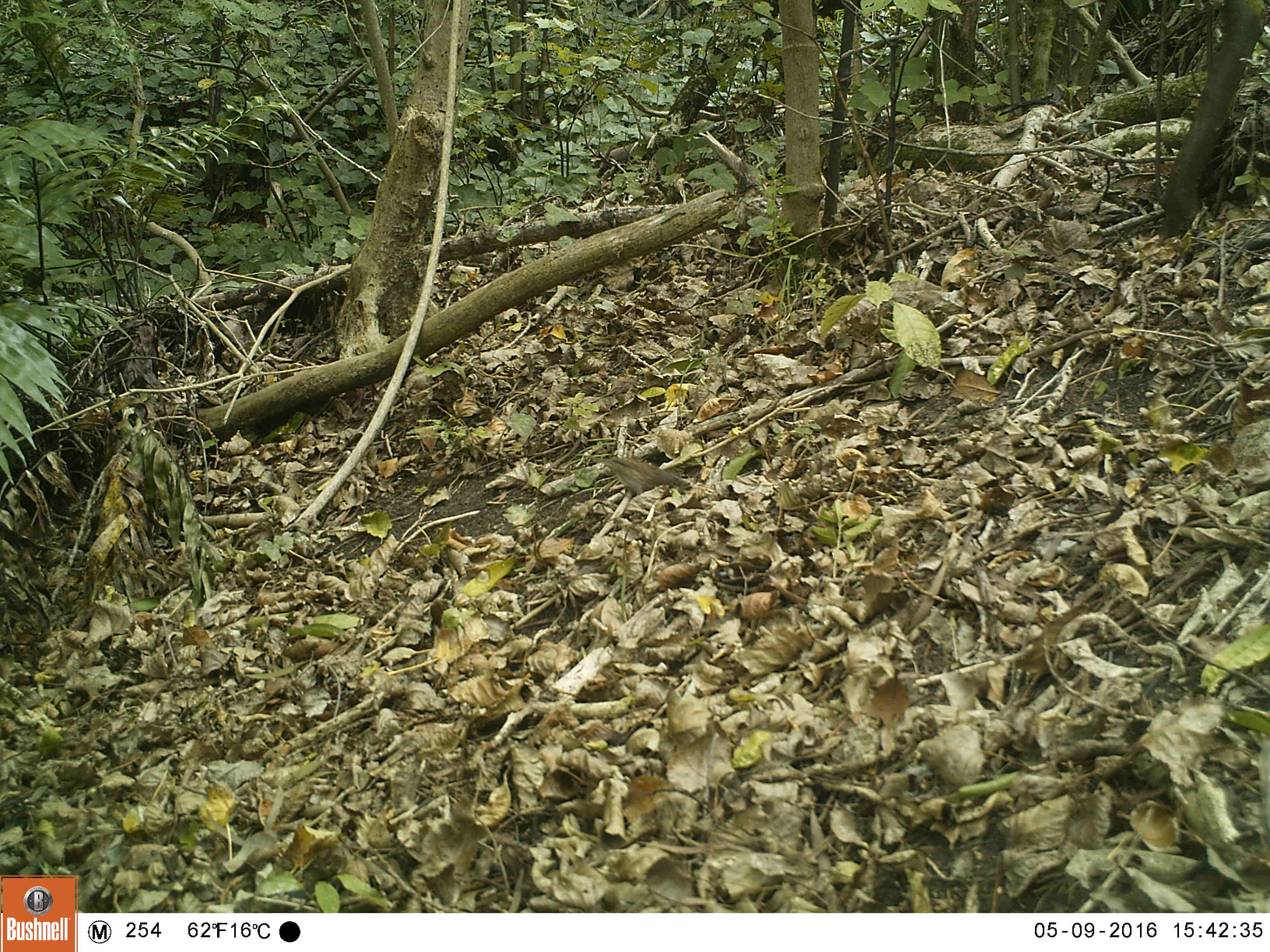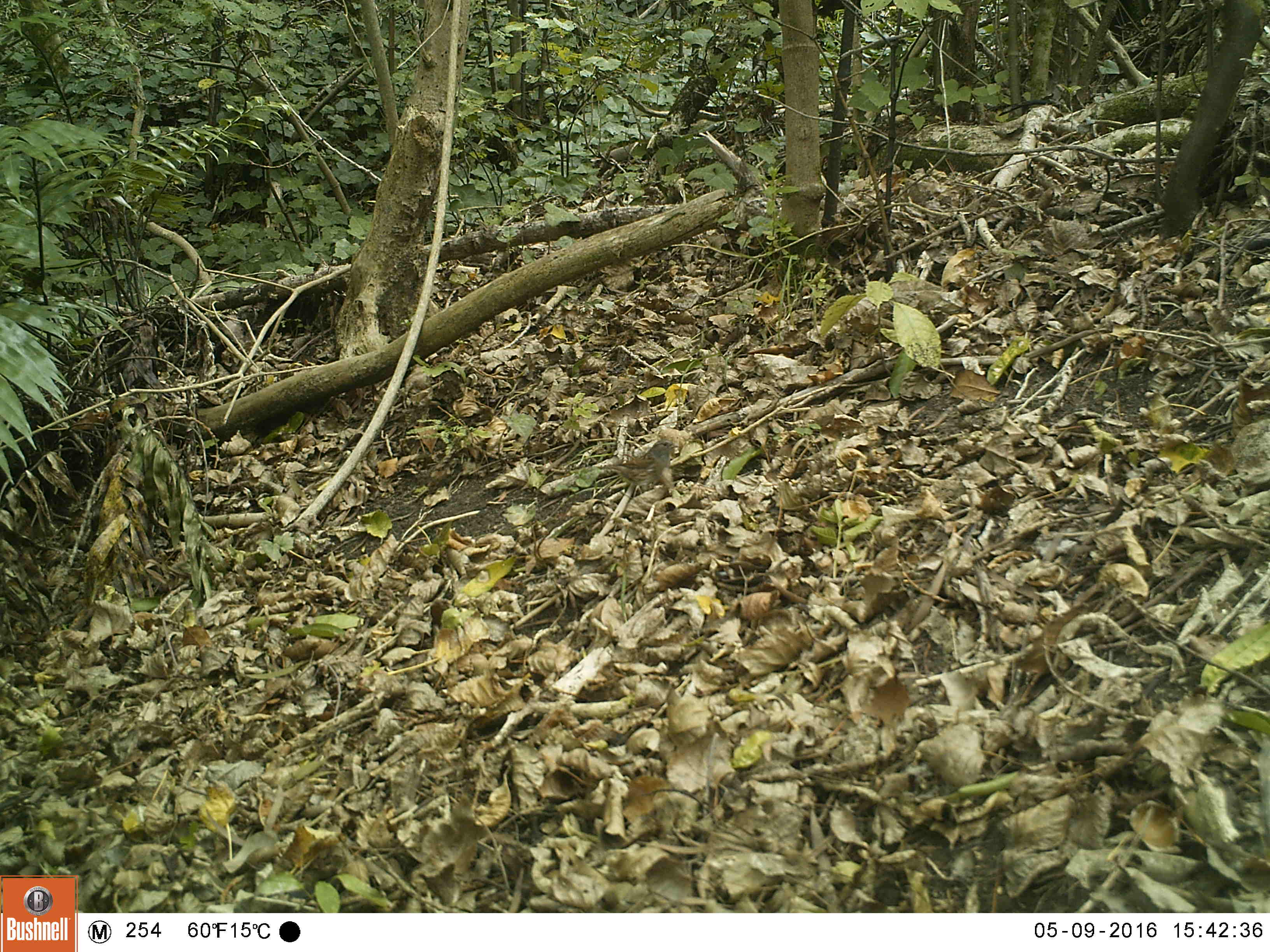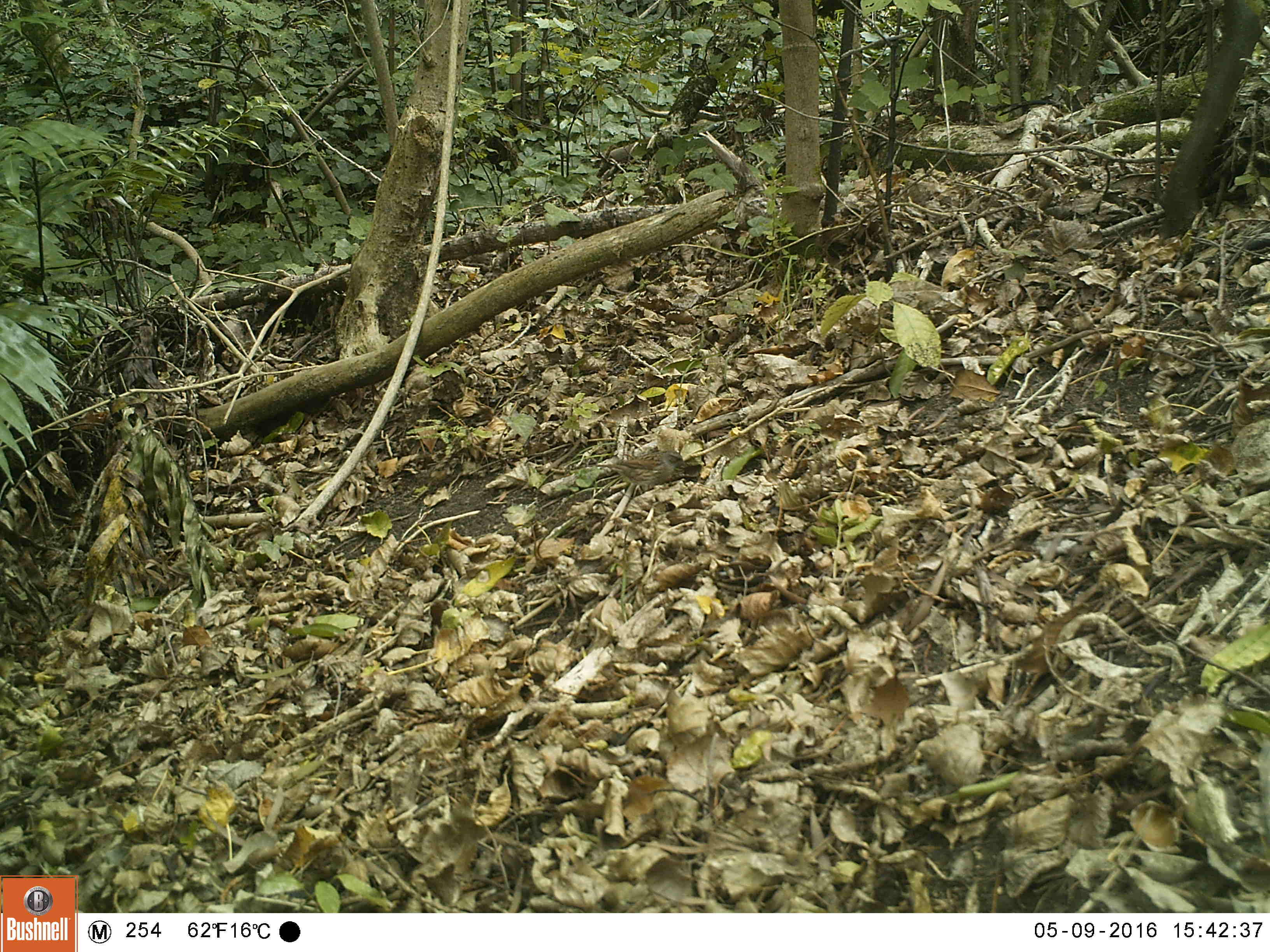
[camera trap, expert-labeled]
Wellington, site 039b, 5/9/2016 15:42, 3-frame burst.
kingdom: Animalia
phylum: Chordata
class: Aves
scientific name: Aves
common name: bird